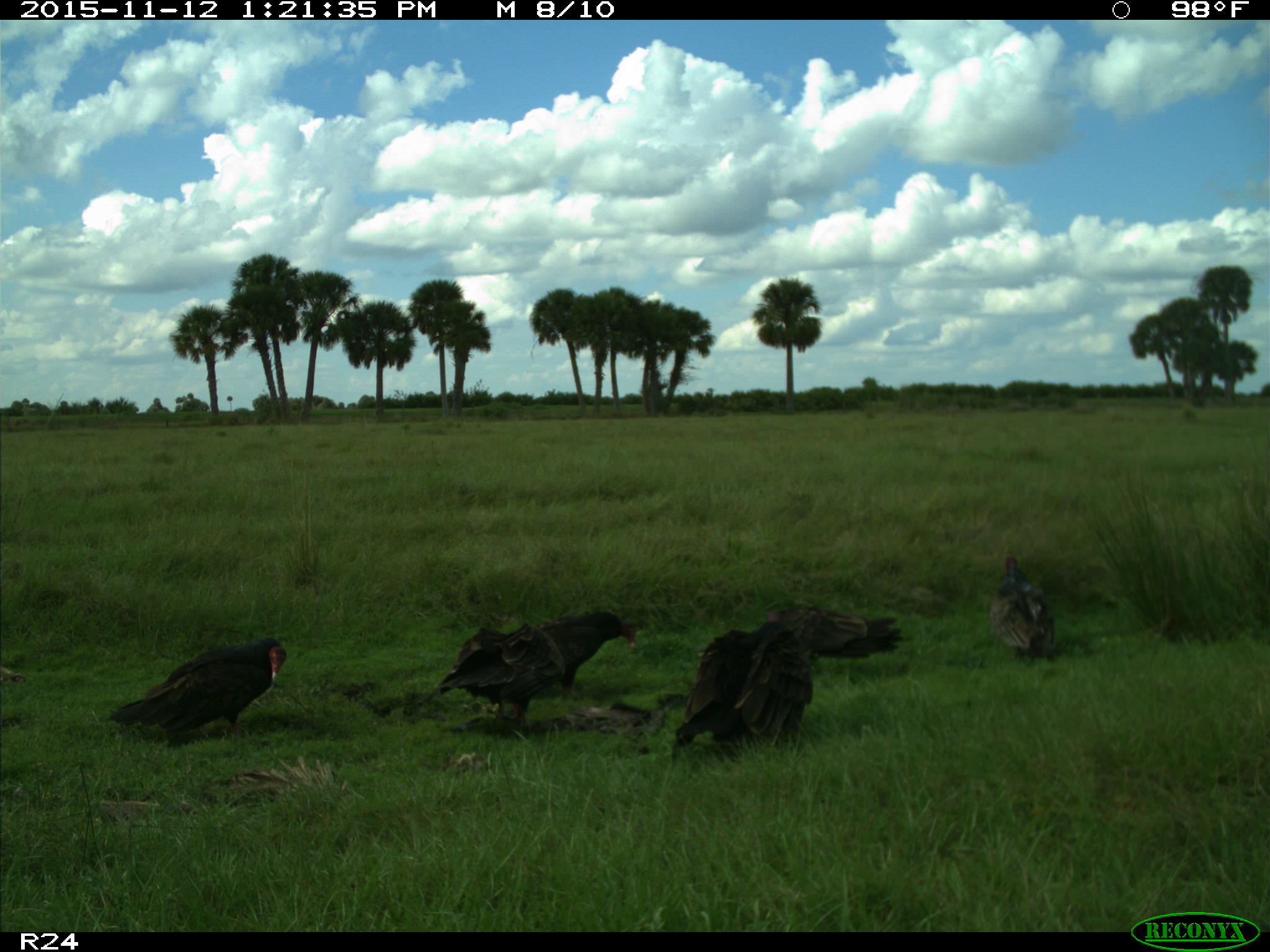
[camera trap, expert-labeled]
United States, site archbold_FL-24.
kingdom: Animalia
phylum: Chordata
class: Aves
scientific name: Aves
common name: birds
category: unidentified bird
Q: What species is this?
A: Unidentified bird (birds) (Aves).